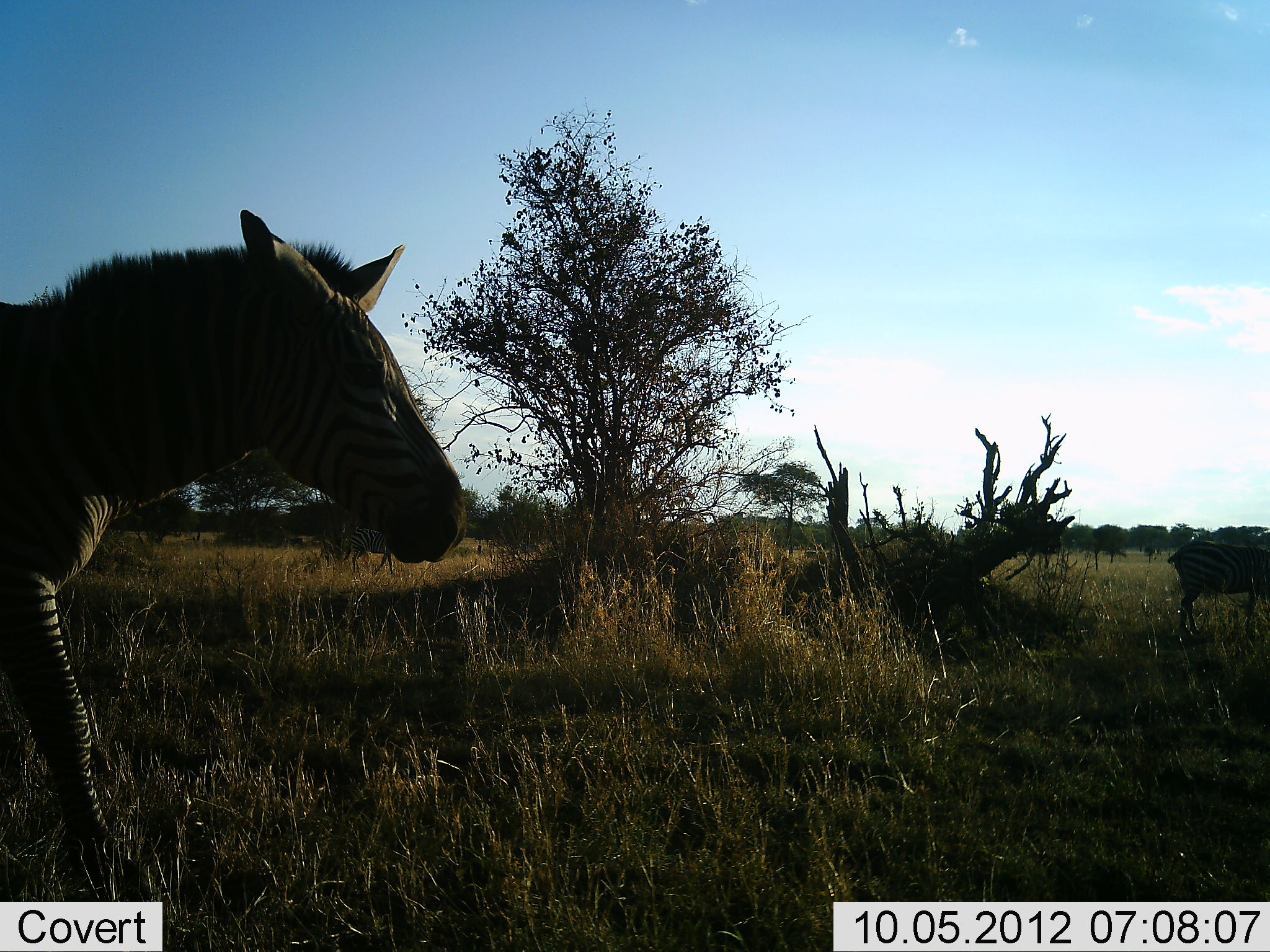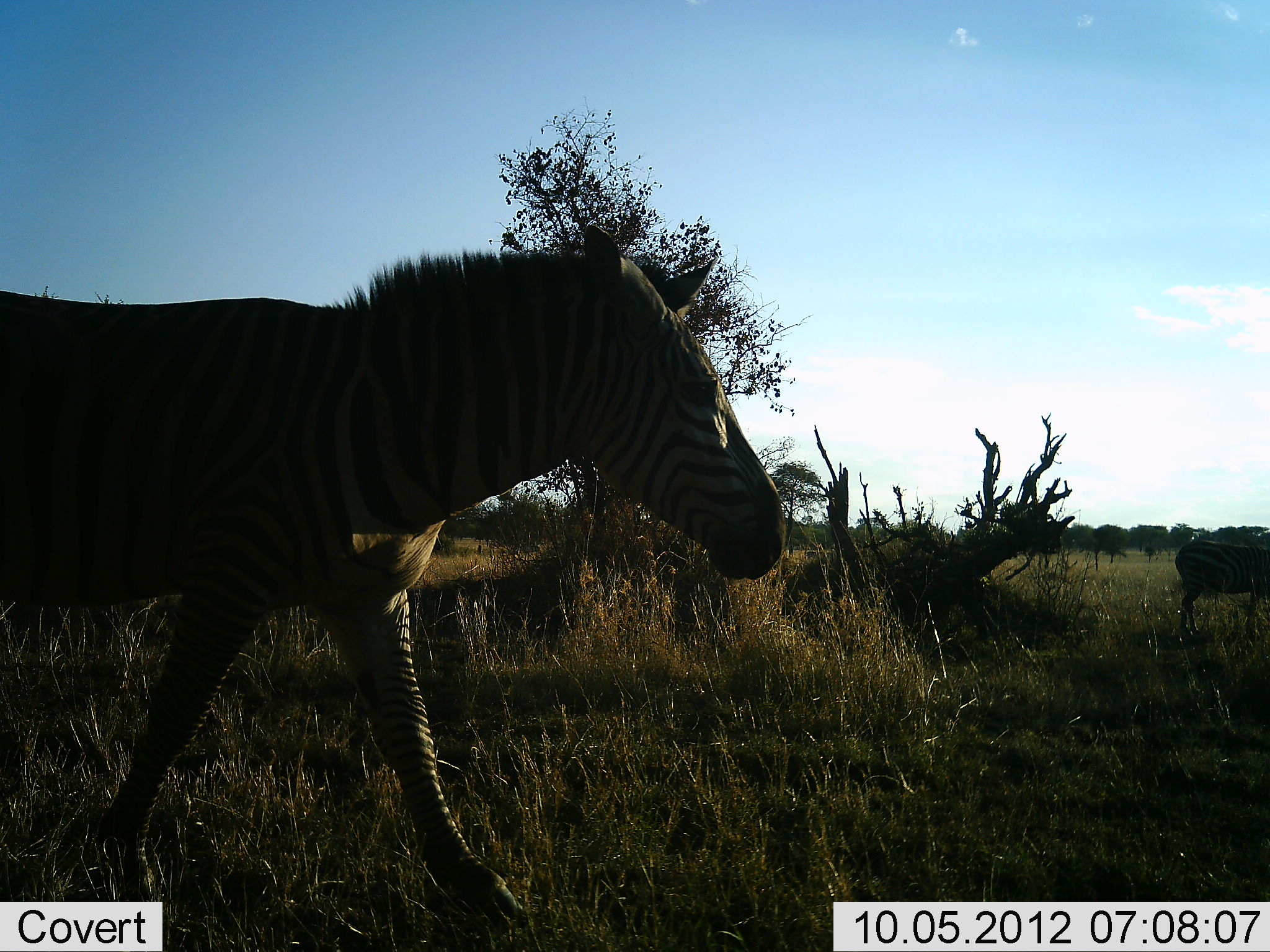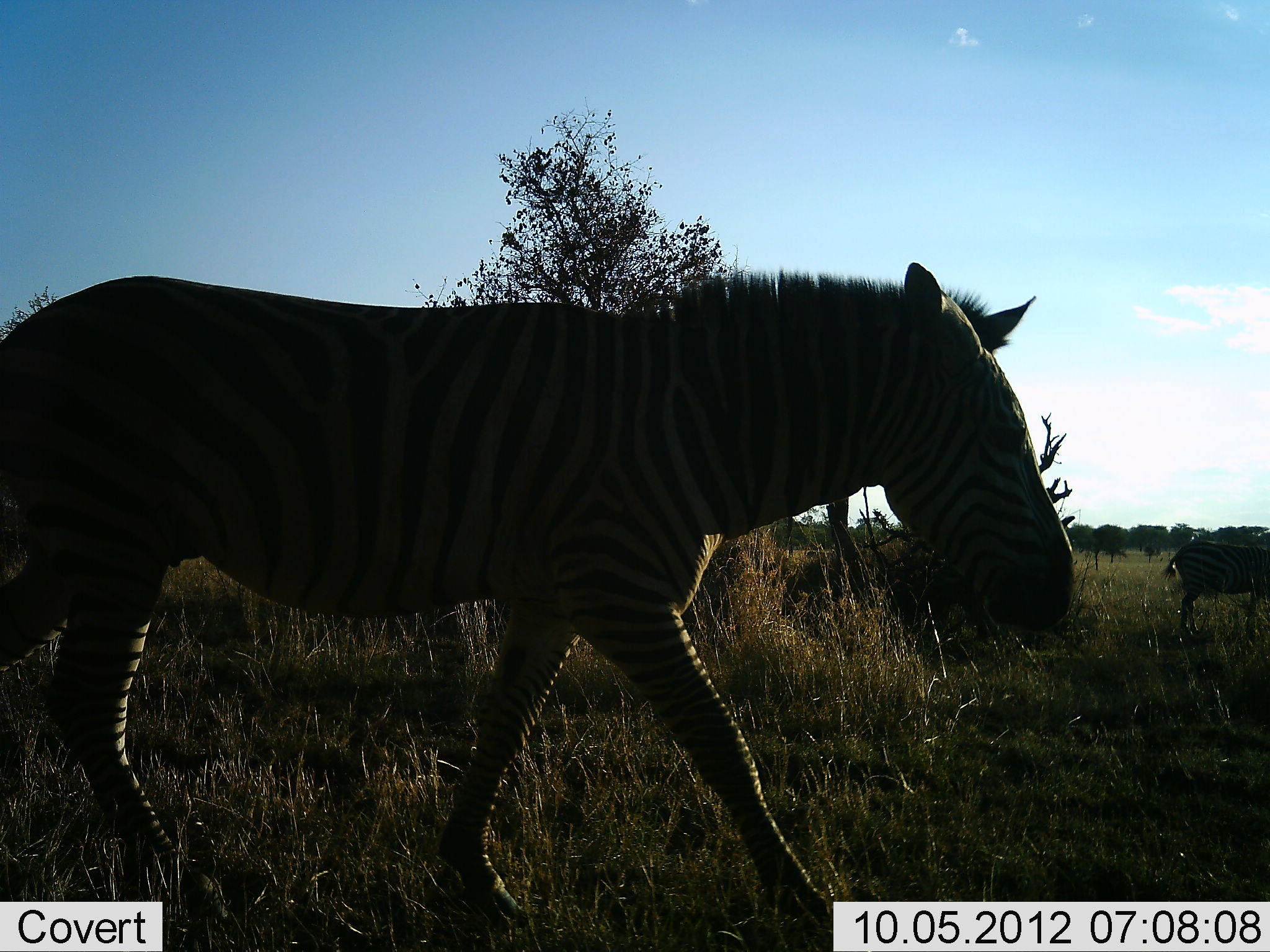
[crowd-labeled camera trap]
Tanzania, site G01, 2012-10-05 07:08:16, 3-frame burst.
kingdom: Animalia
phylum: Chordata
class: Mammalia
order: Perissodactyla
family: Equidae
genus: Equus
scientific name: Equus quagga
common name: plains zebra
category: zebra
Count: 2.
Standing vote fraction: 60%.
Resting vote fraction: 0%.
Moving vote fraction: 90%.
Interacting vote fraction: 0%.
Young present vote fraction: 0%.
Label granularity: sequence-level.